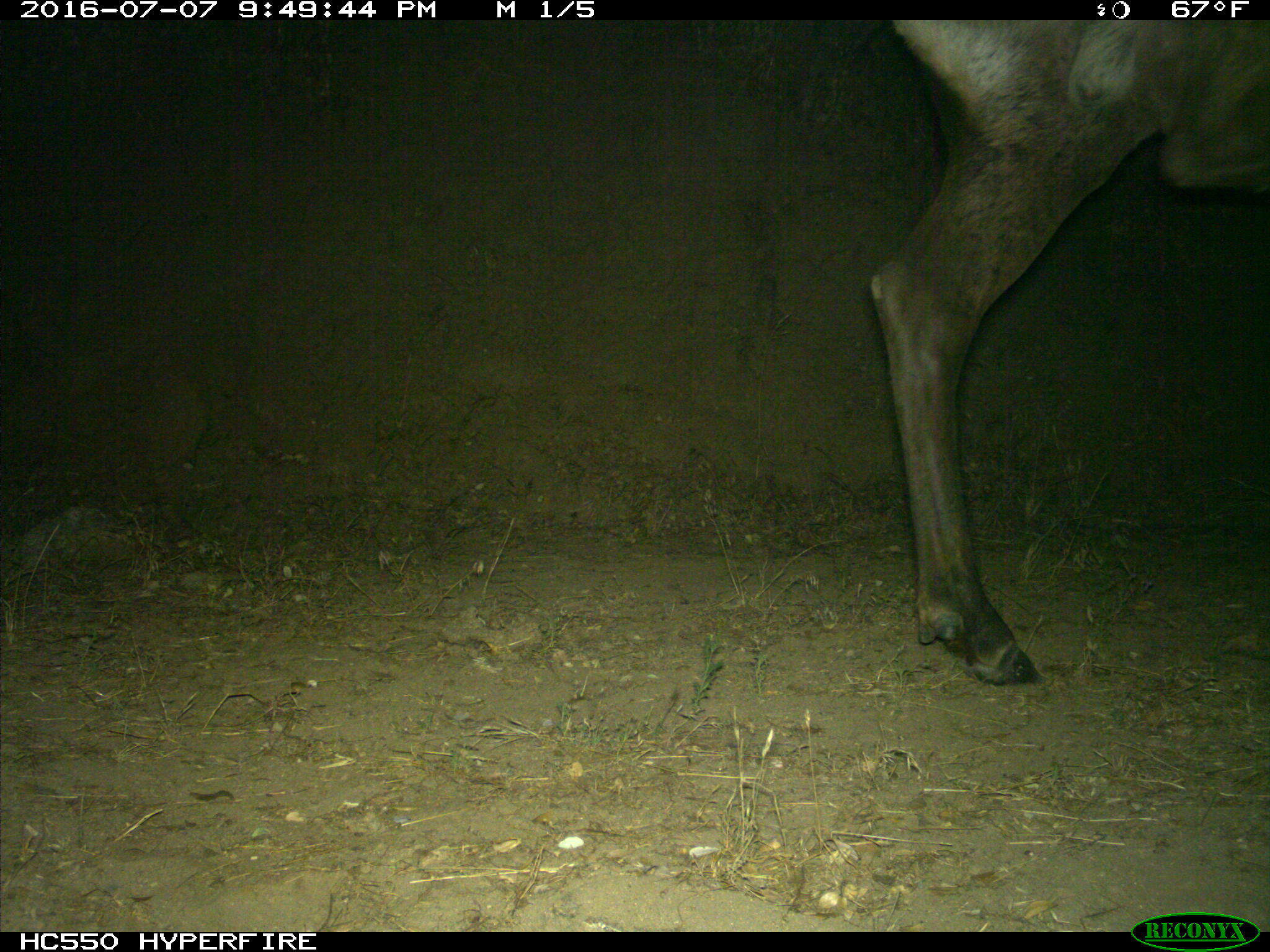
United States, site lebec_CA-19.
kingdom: Animalia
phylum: Chordata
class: Mammalia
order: Artiodactyla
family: Cervidae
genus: Cervus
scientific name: Cervus canadensis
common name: elk